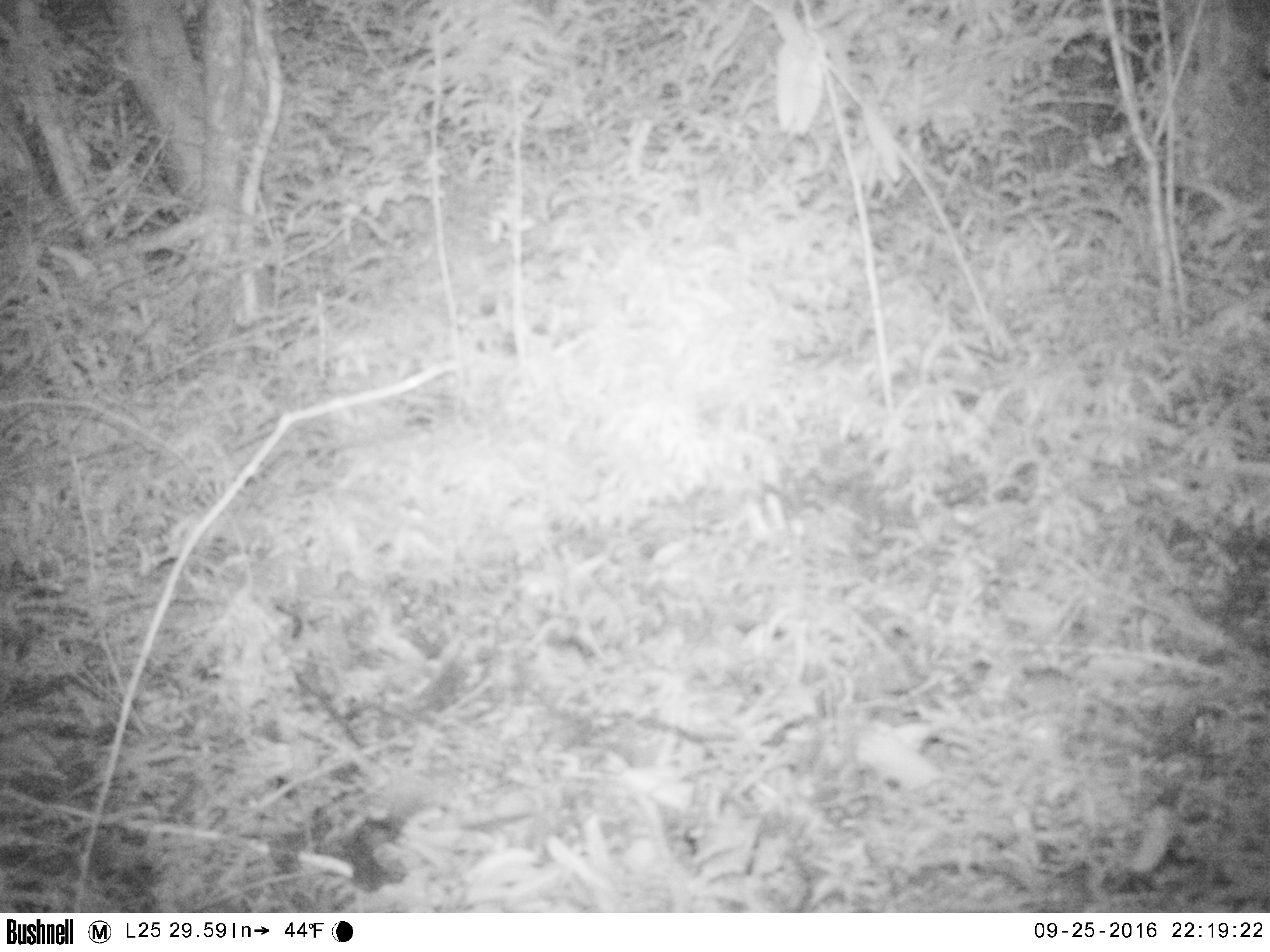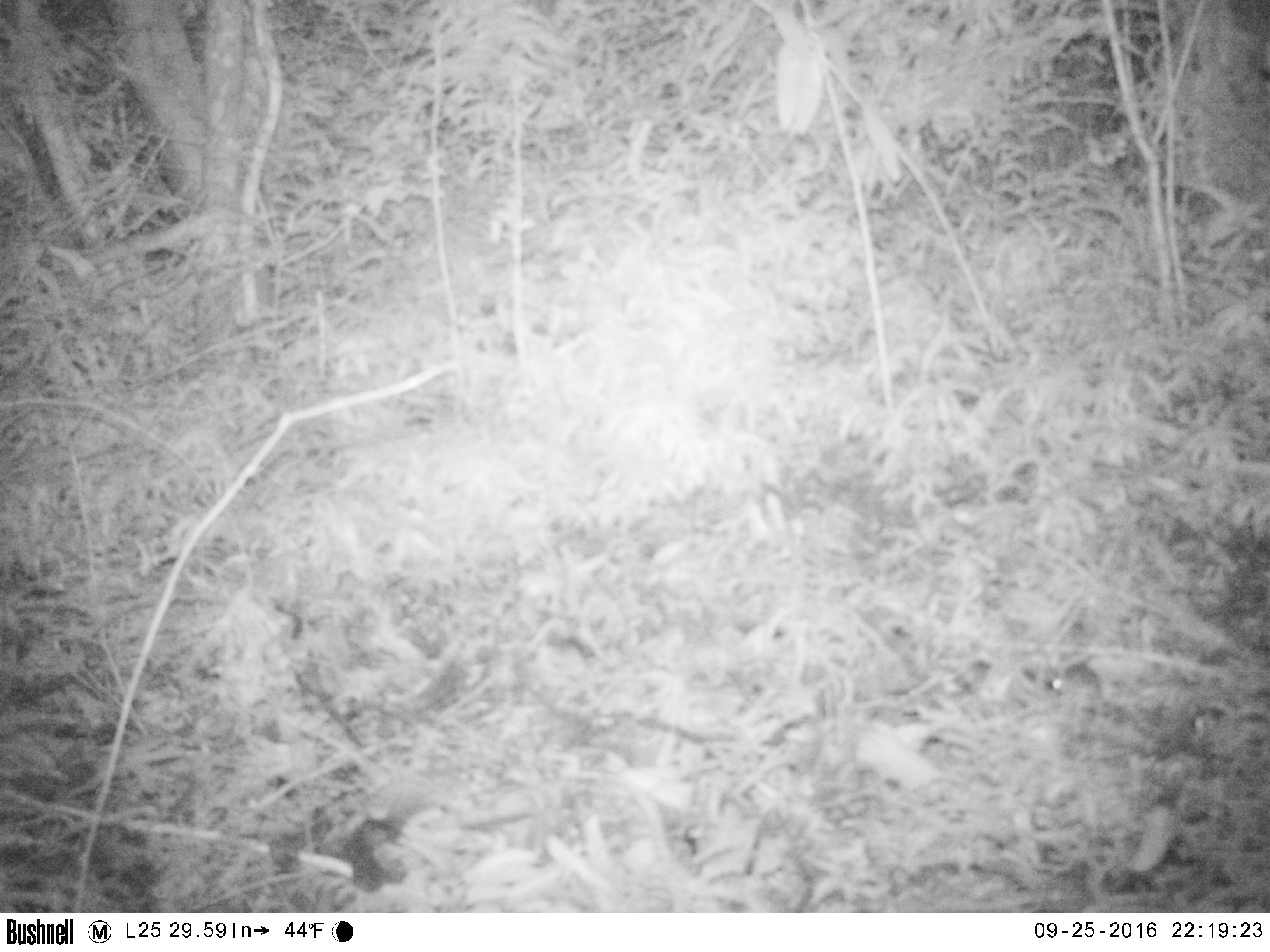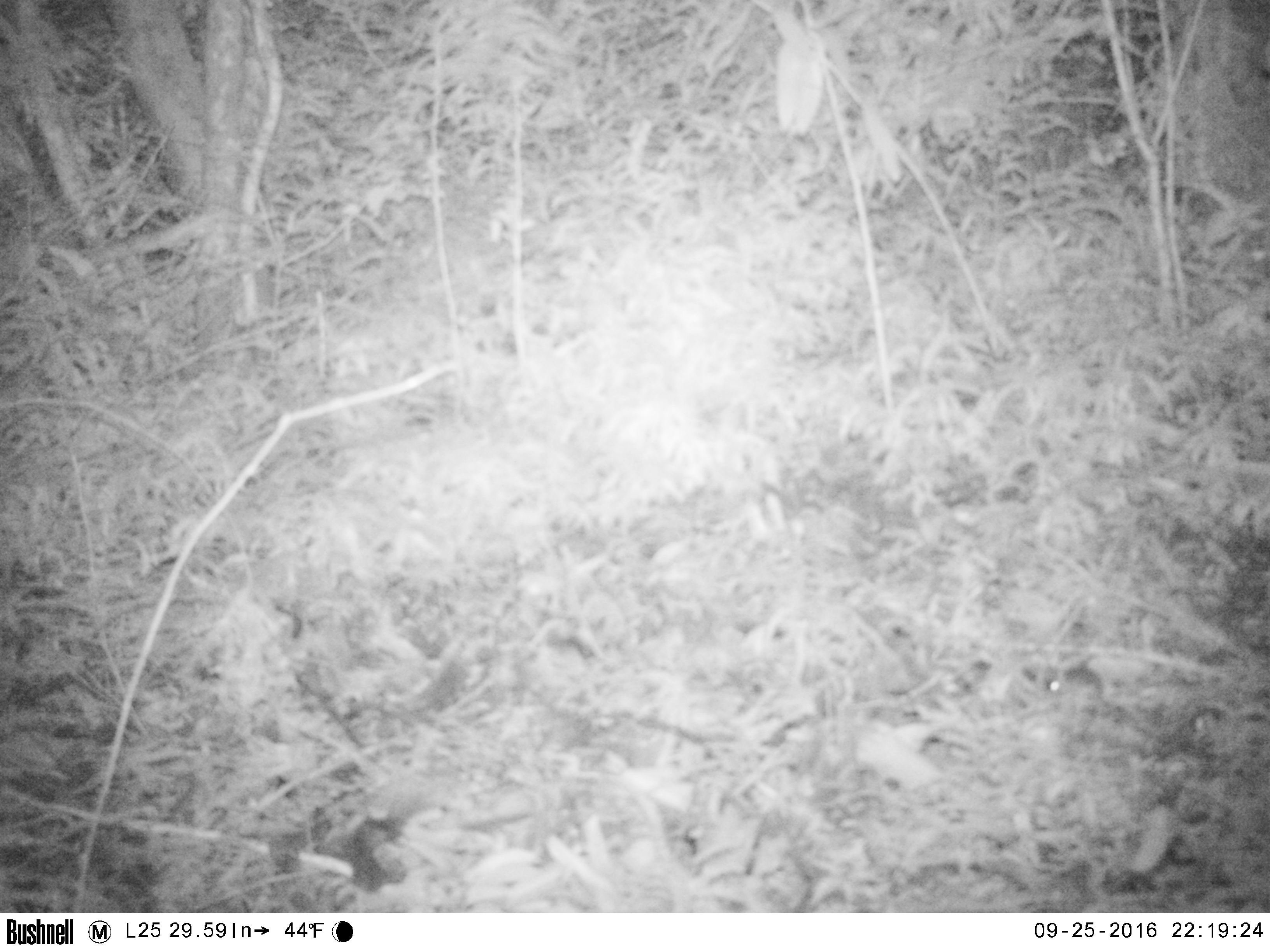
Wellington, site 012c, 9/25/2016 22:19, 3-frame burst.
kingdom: Animalia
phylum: Chordata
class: Mammalia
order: Rodentia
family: Muridae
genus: Mus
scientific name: Mus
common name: mouse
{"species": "mouse (Mus)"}